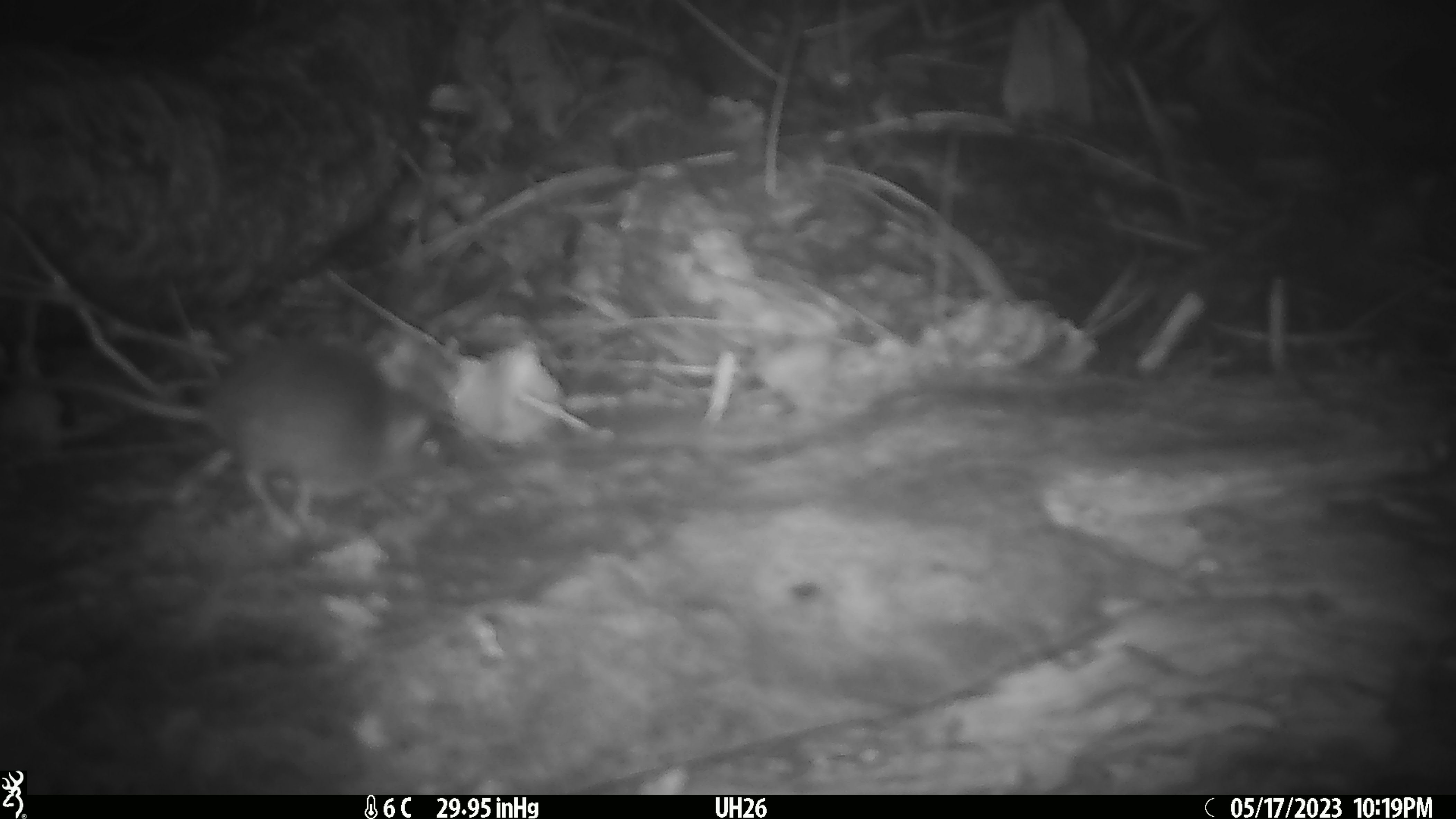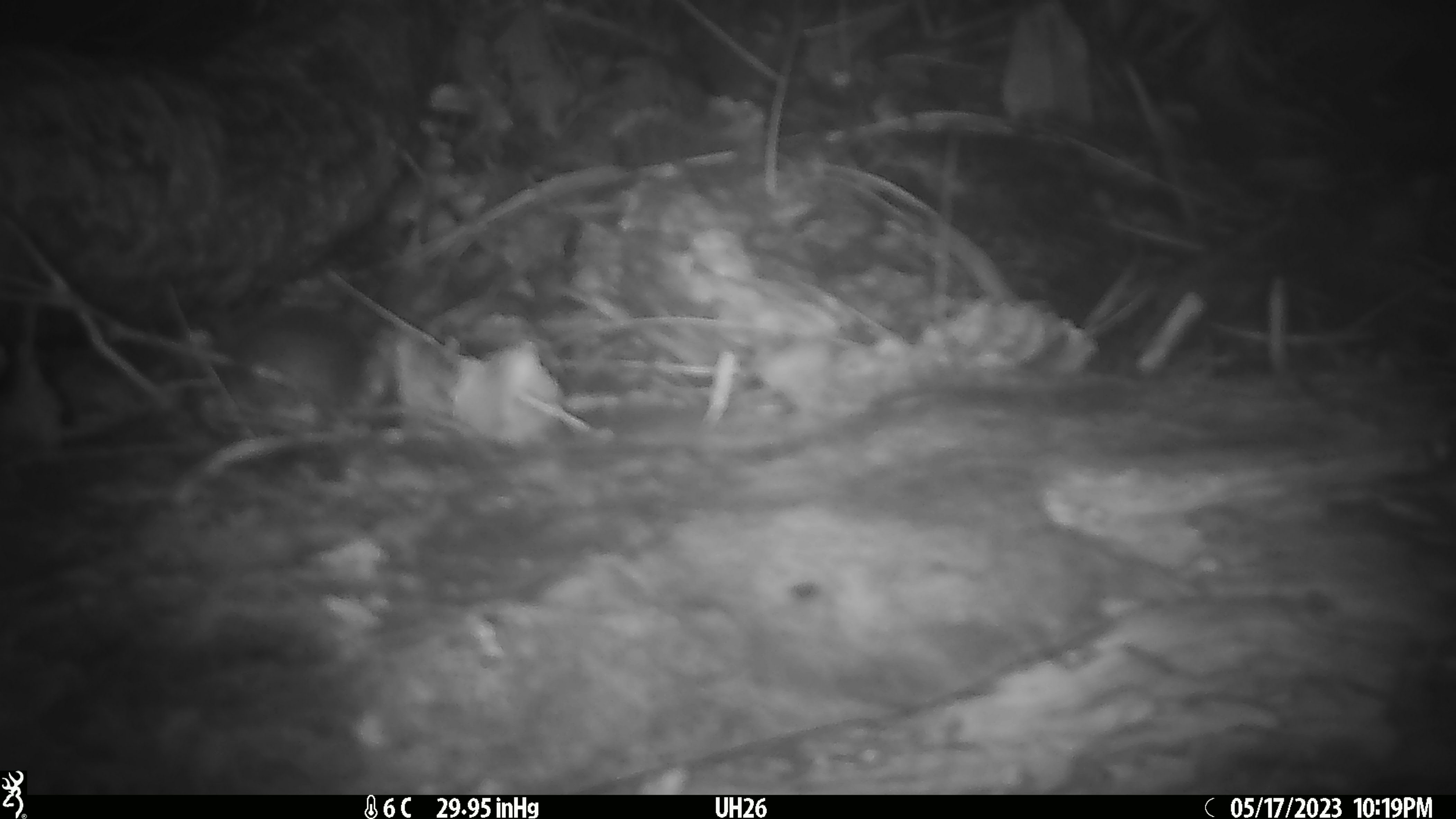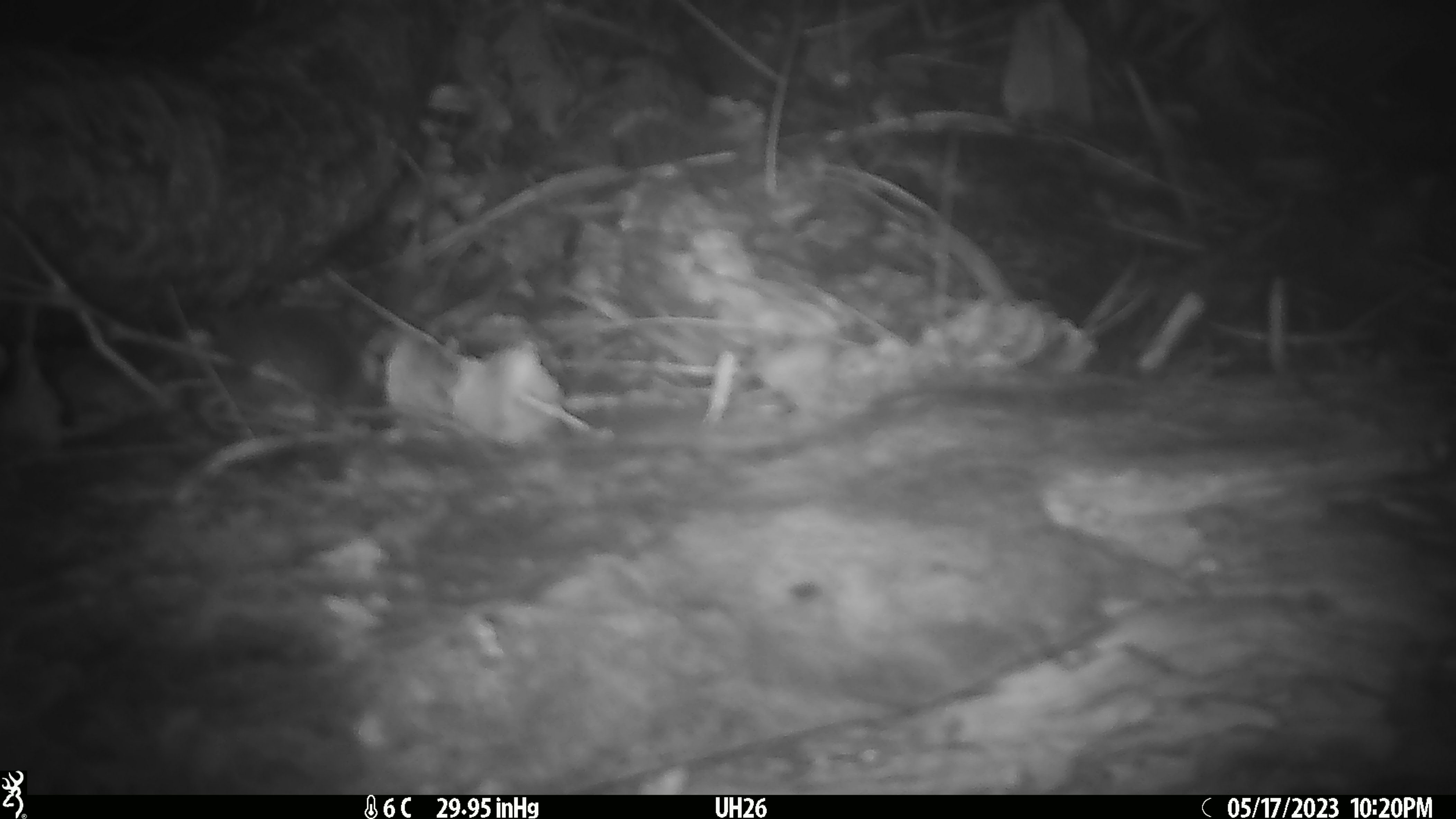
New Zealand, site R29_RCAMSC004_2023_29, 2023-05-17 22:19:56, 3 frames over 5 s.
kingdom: Animalia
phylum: Chordata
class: Mammalia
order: Rodentia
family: Muridae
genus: Mus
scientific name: Mus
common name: mouse